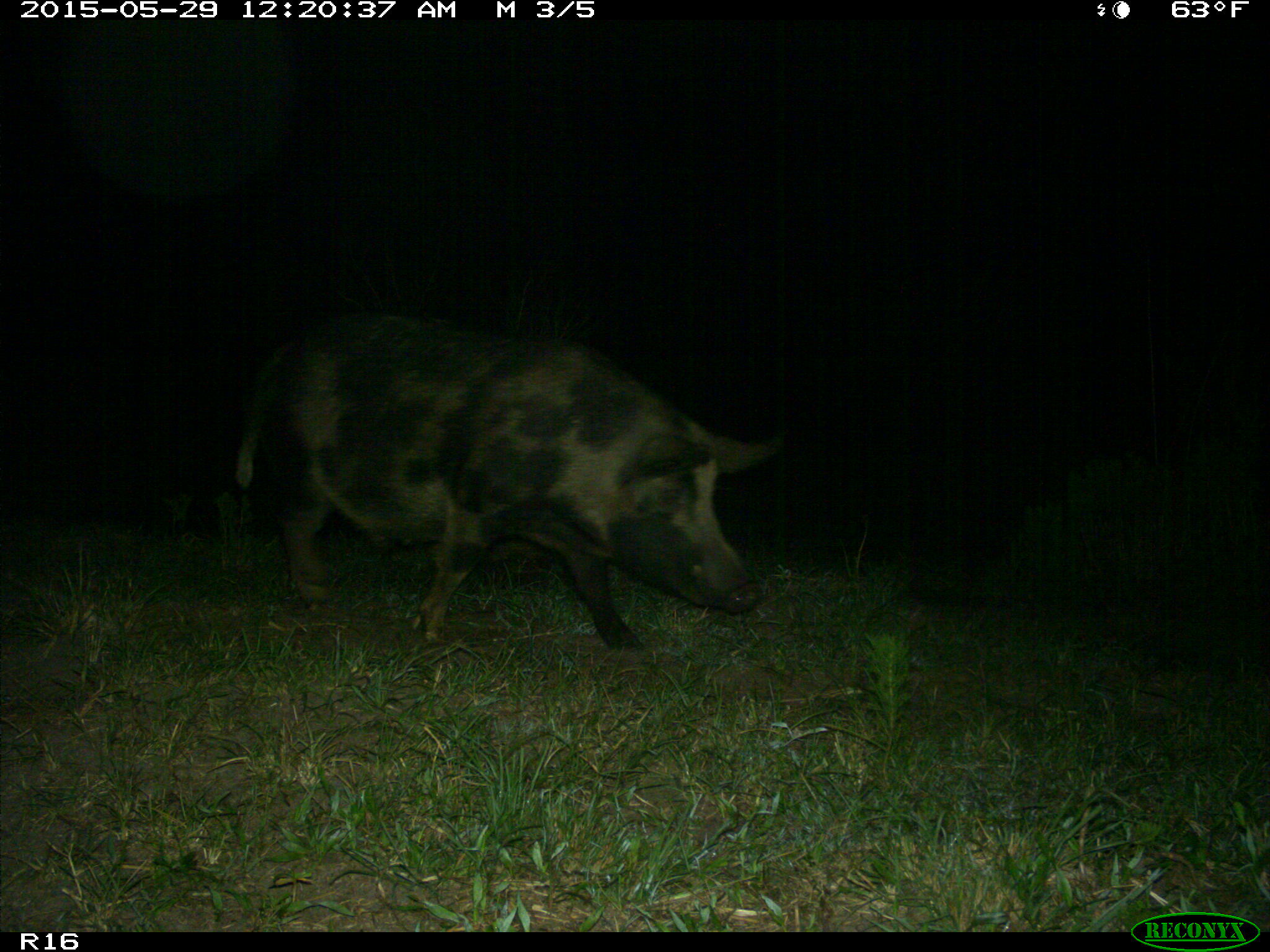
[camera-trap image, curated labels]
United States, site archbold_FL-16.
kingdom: Animalia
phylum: Chordata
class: Mammalia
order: Artiodactyla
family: Suidae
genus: Sus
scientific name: Sus scrofa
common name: wild boar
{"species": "Sus scrofa (wild boar)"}